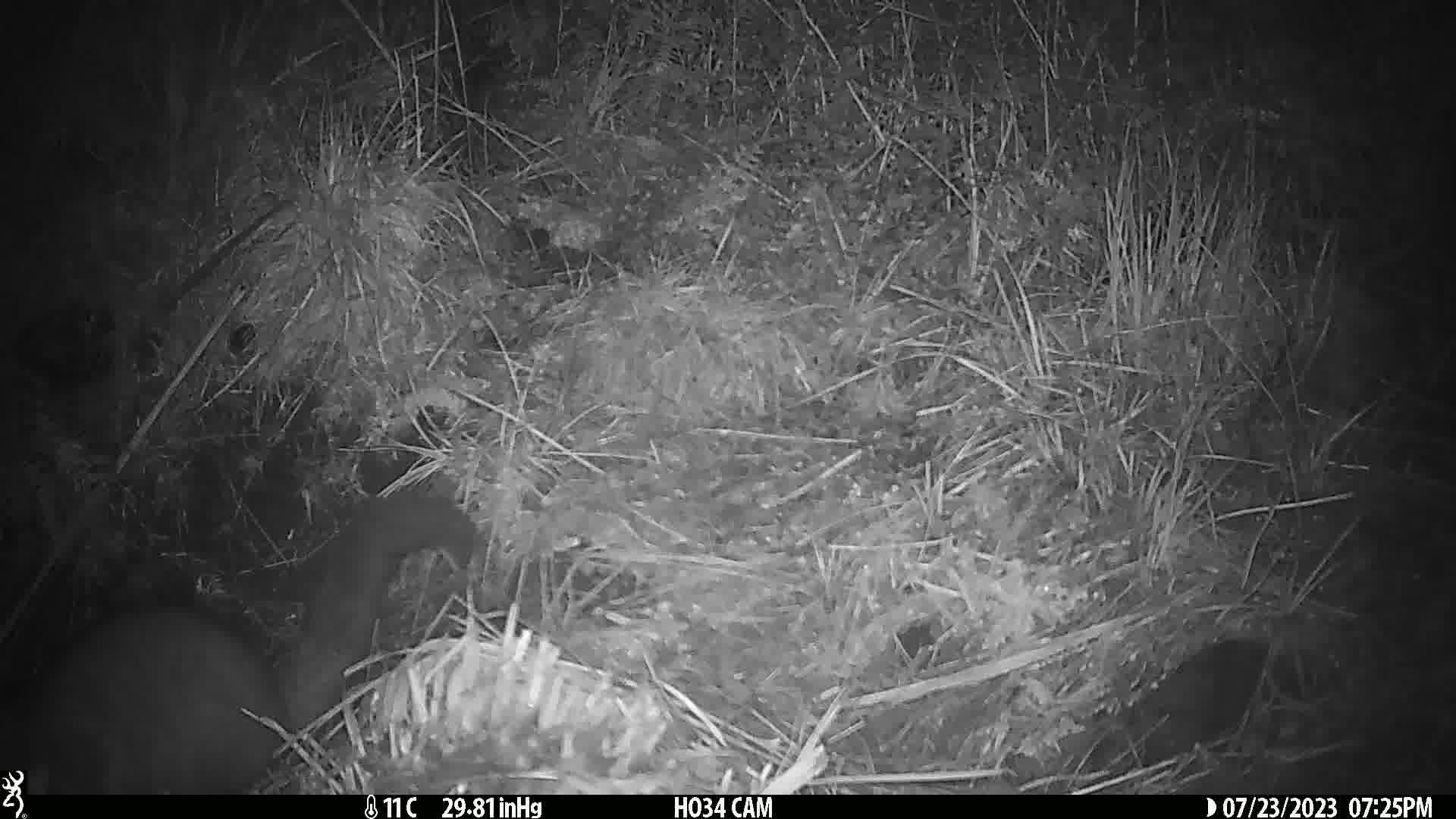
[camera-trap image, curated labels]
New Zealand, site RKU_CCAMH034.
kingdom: Animalia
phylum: Chordata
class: Mammalia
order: Diprotodontia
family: Phalangeridae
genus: Trichosurus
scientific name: Trichosurus vulpecula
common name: common brushtail possum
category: possum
Possum (common brushtail possum) (Trichosurus vulpecula).